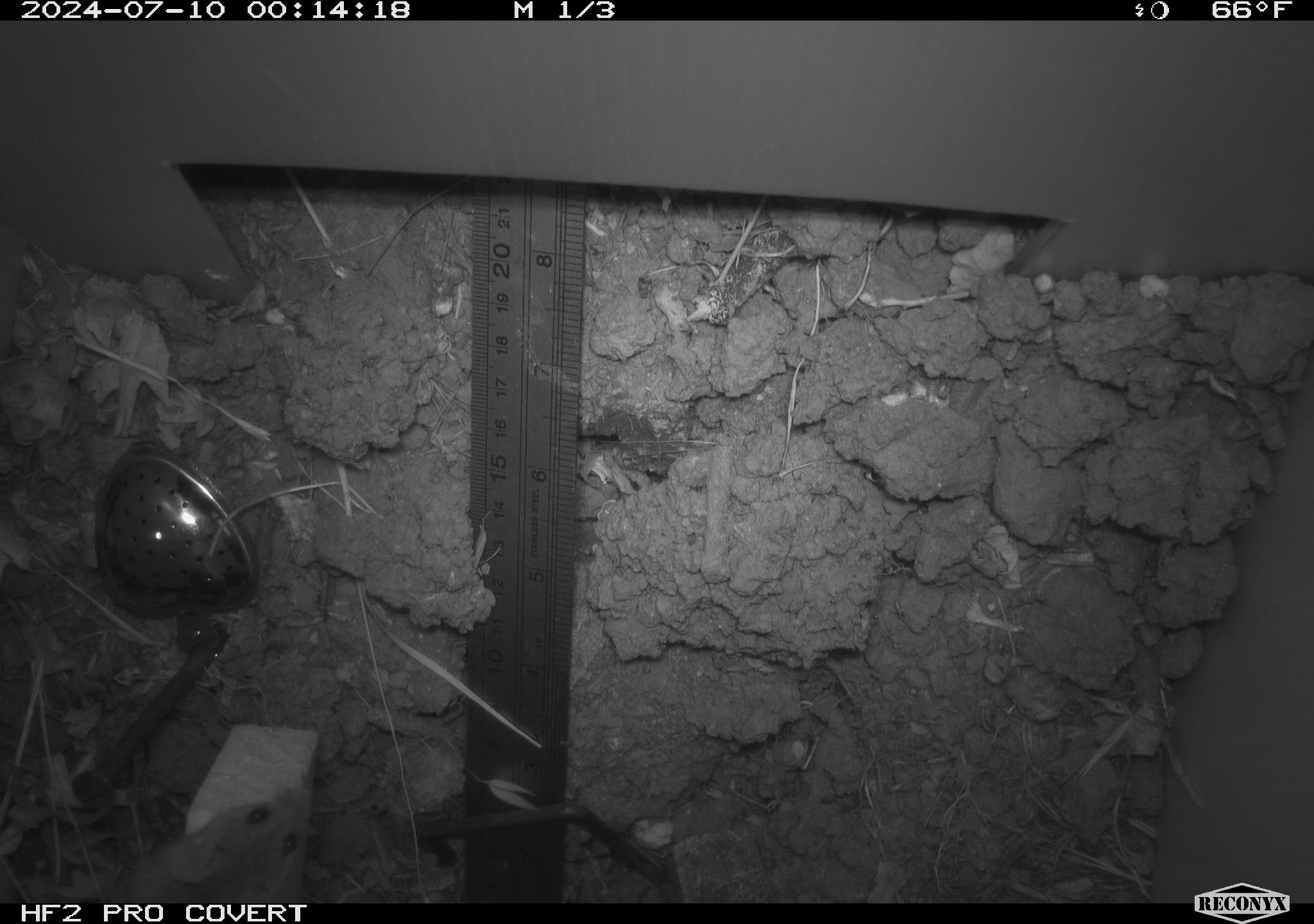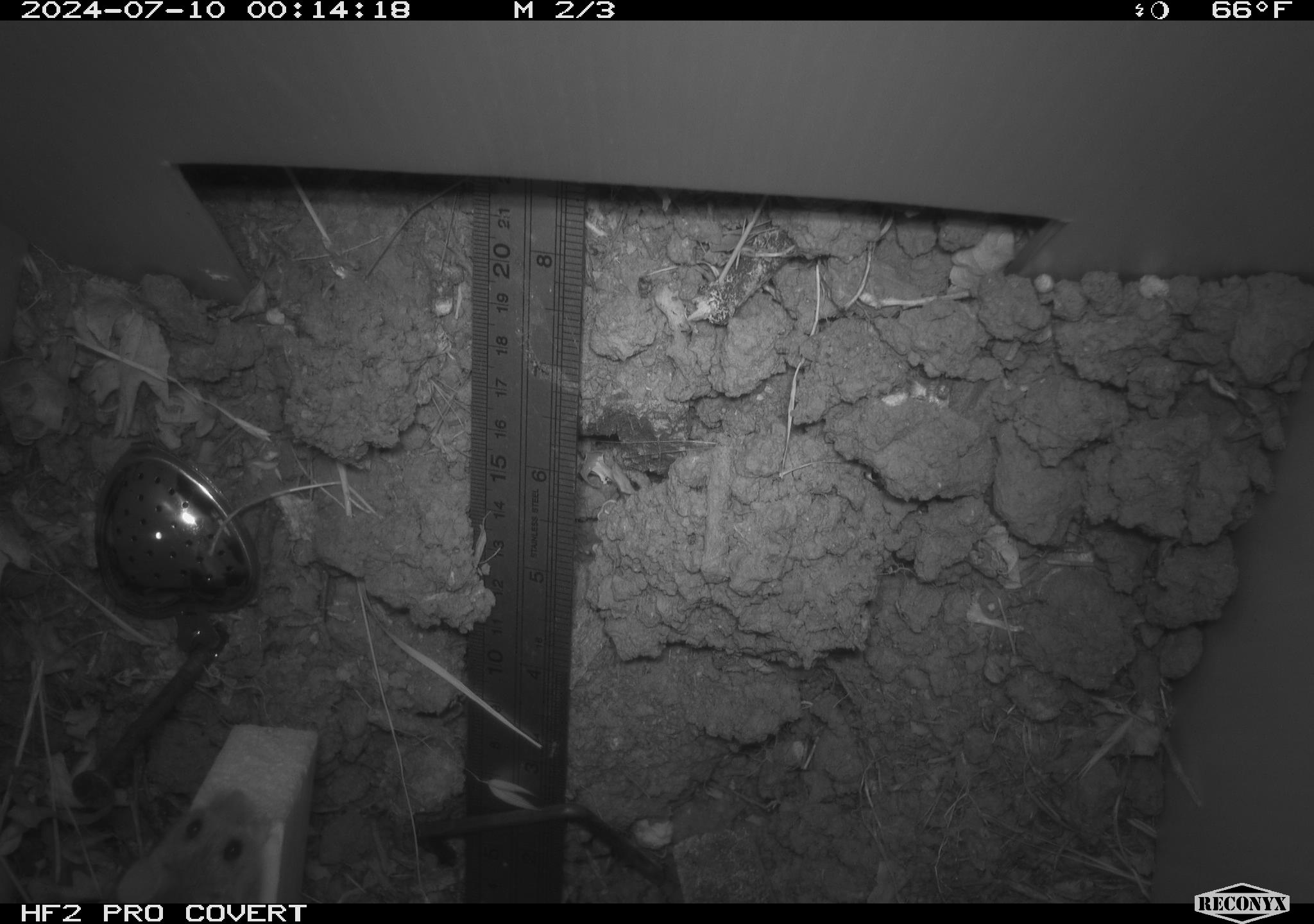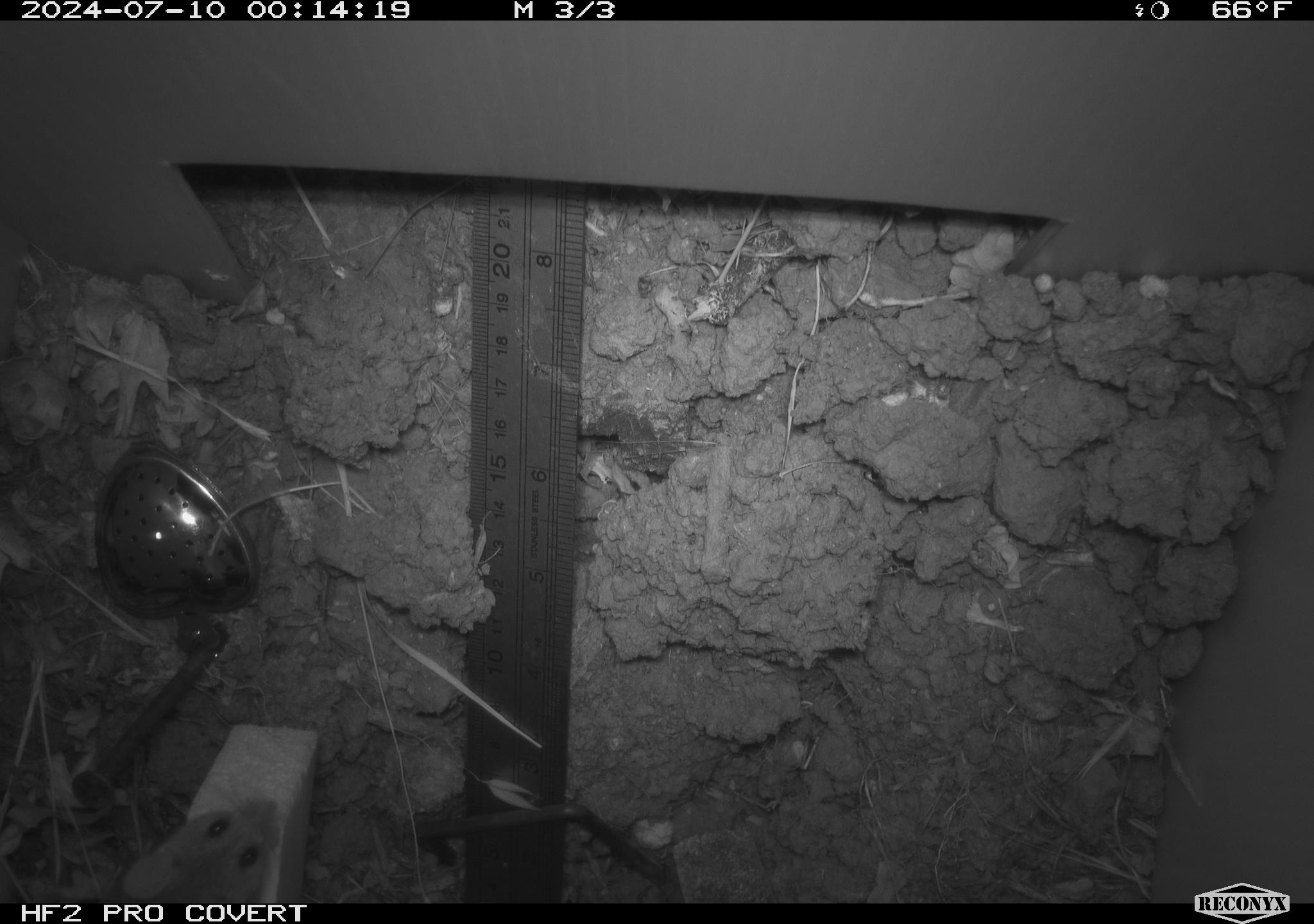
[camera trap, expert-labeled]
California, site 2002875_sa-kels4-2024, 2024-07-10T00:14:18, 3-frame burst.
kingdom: Animalia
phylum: Chordata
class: Mammalia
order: Rodentia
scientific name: Rodentia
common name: rodent